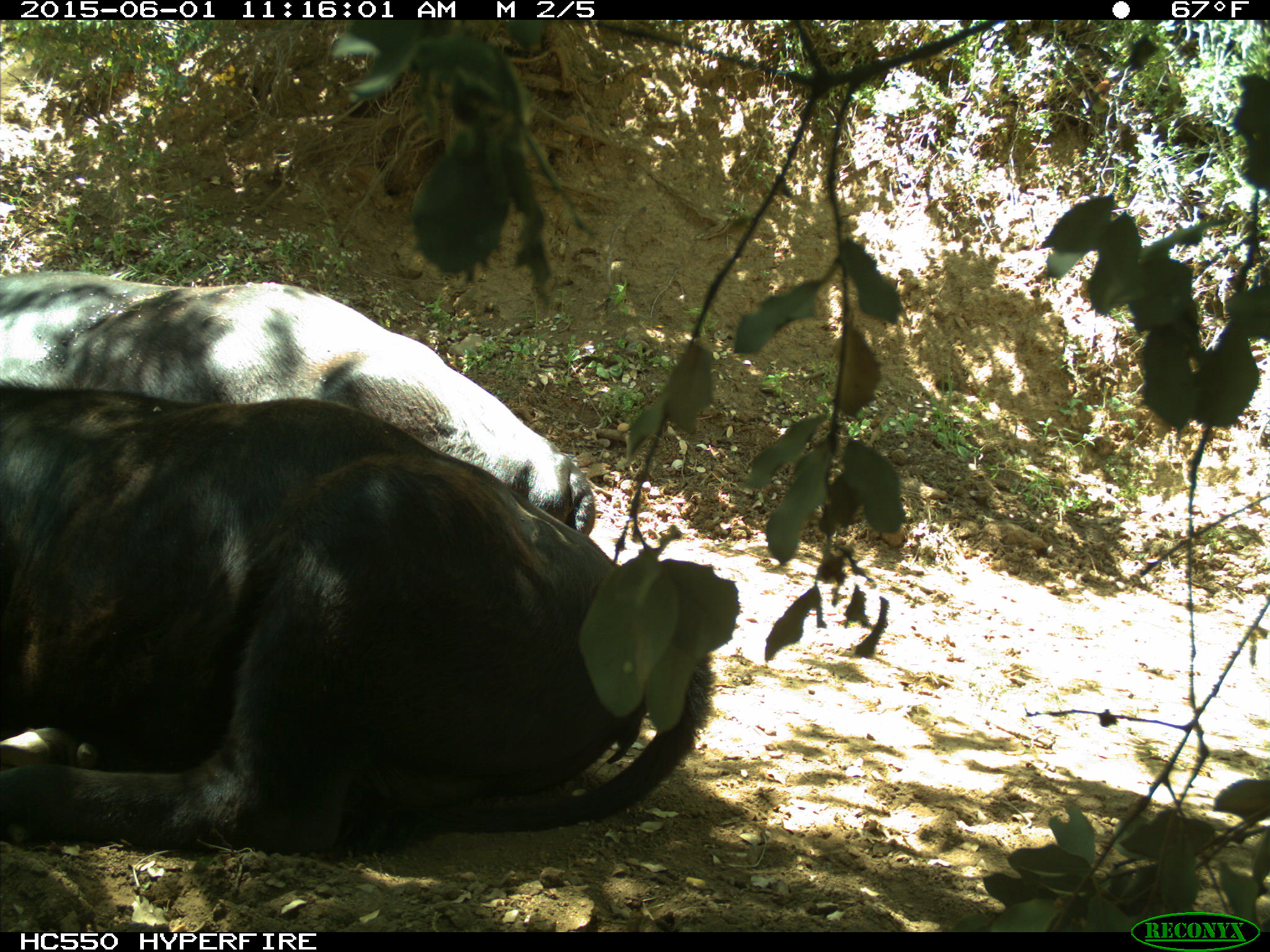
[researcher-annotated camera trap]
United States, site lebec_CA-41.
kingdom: Animalia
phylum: Chordata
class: Mammalia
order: Artiodactyla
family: Bovidae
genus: Bos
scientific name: Bos taurus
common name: domestic cow